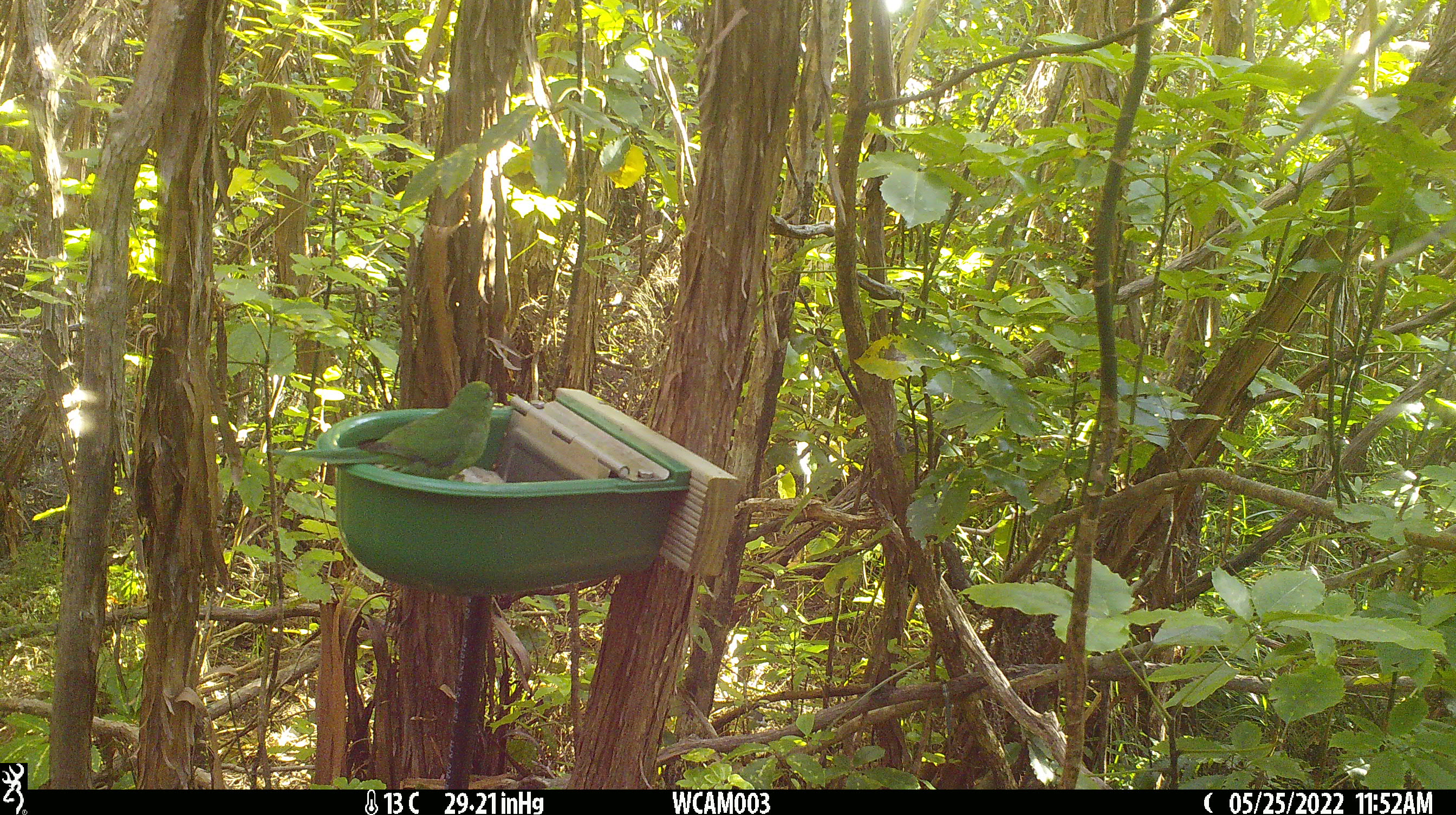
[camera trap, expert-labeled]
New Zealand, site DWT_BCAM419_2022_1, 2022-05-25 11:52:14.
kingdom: Animalia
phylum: Chordata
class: Aves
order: Psittaciformes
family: Psittaculidae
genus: Cyanoramphus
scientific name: Cyanoramphus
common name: parakeet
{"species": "parakeet (Cyanoramphus)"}